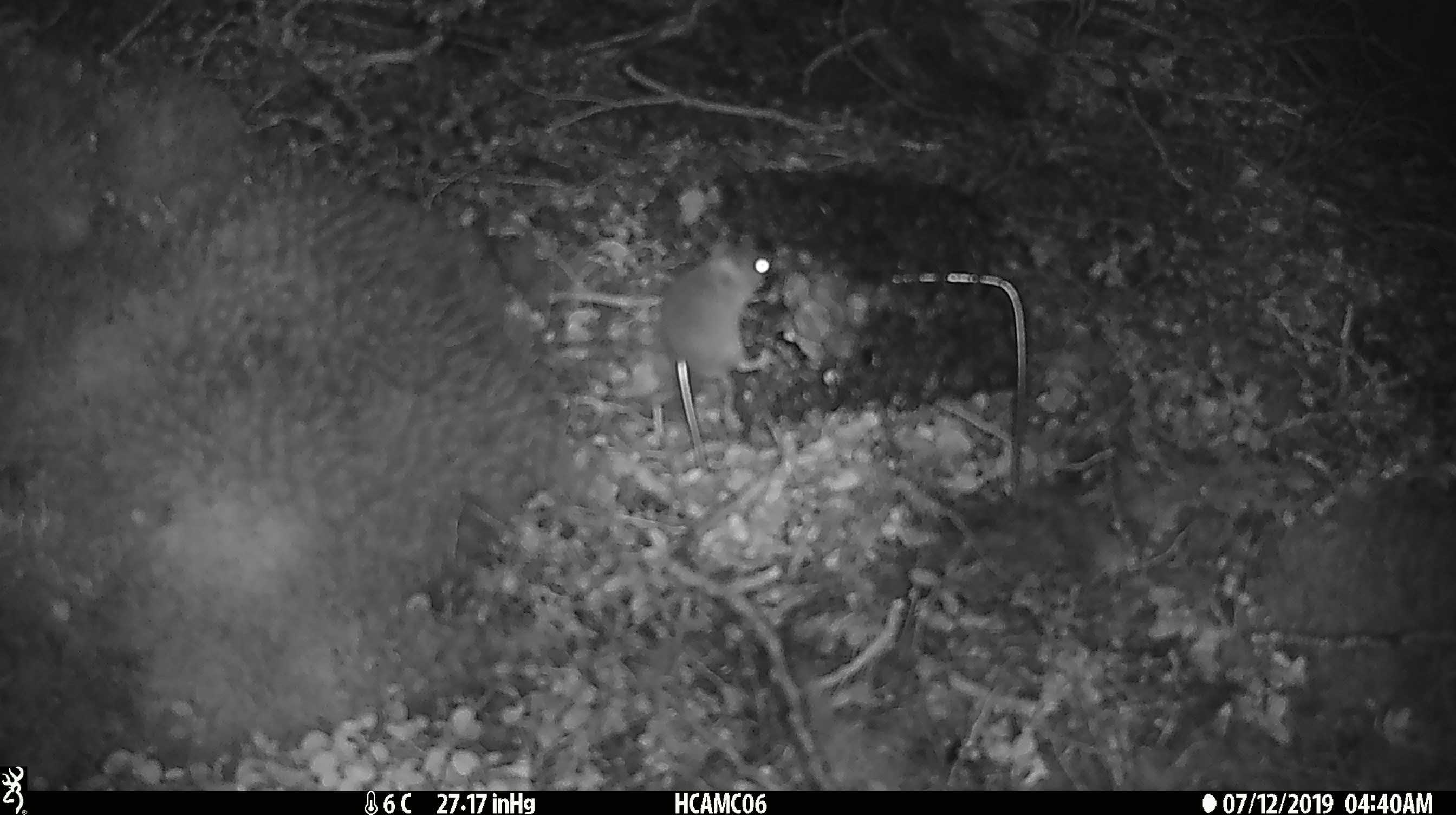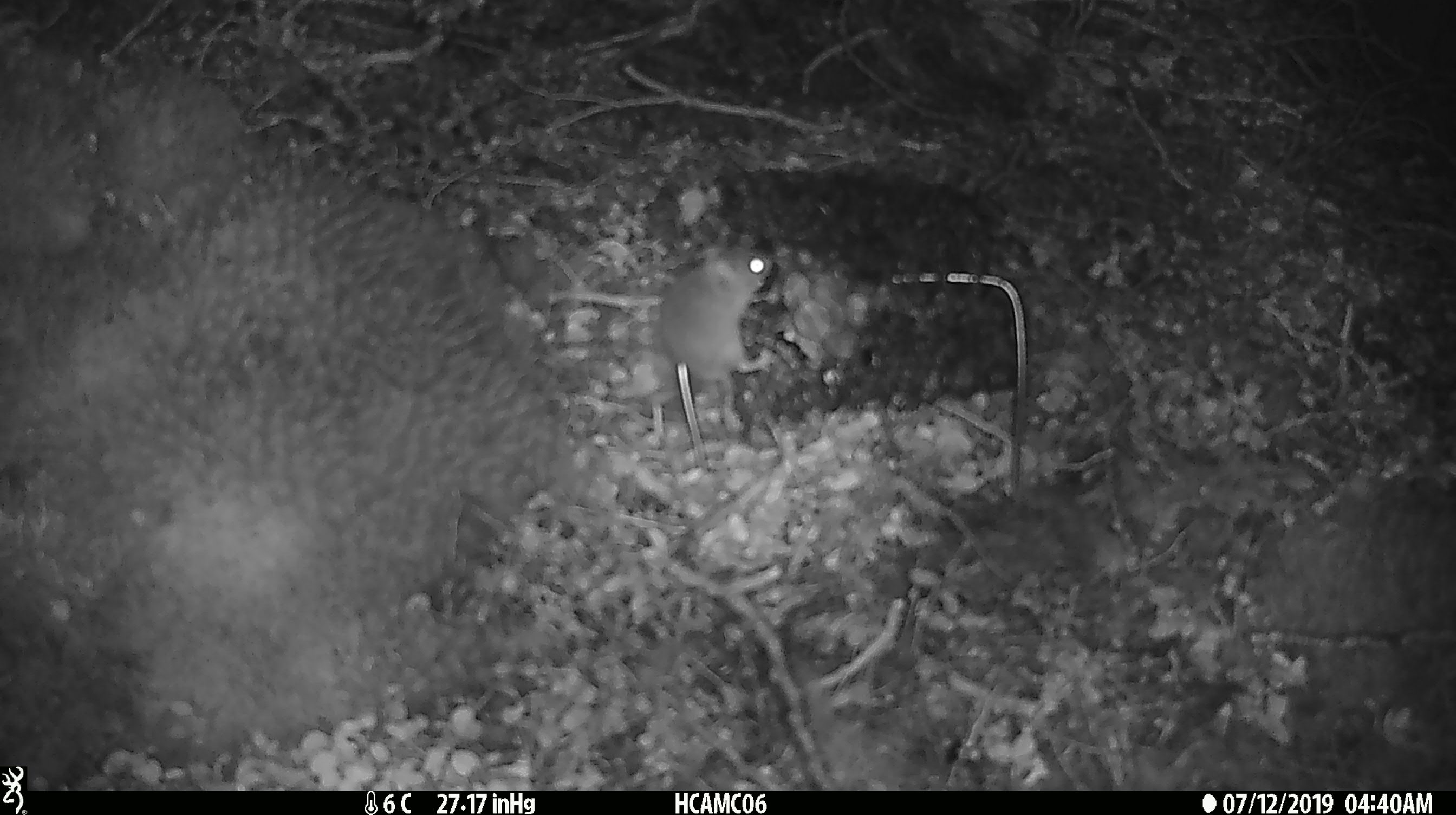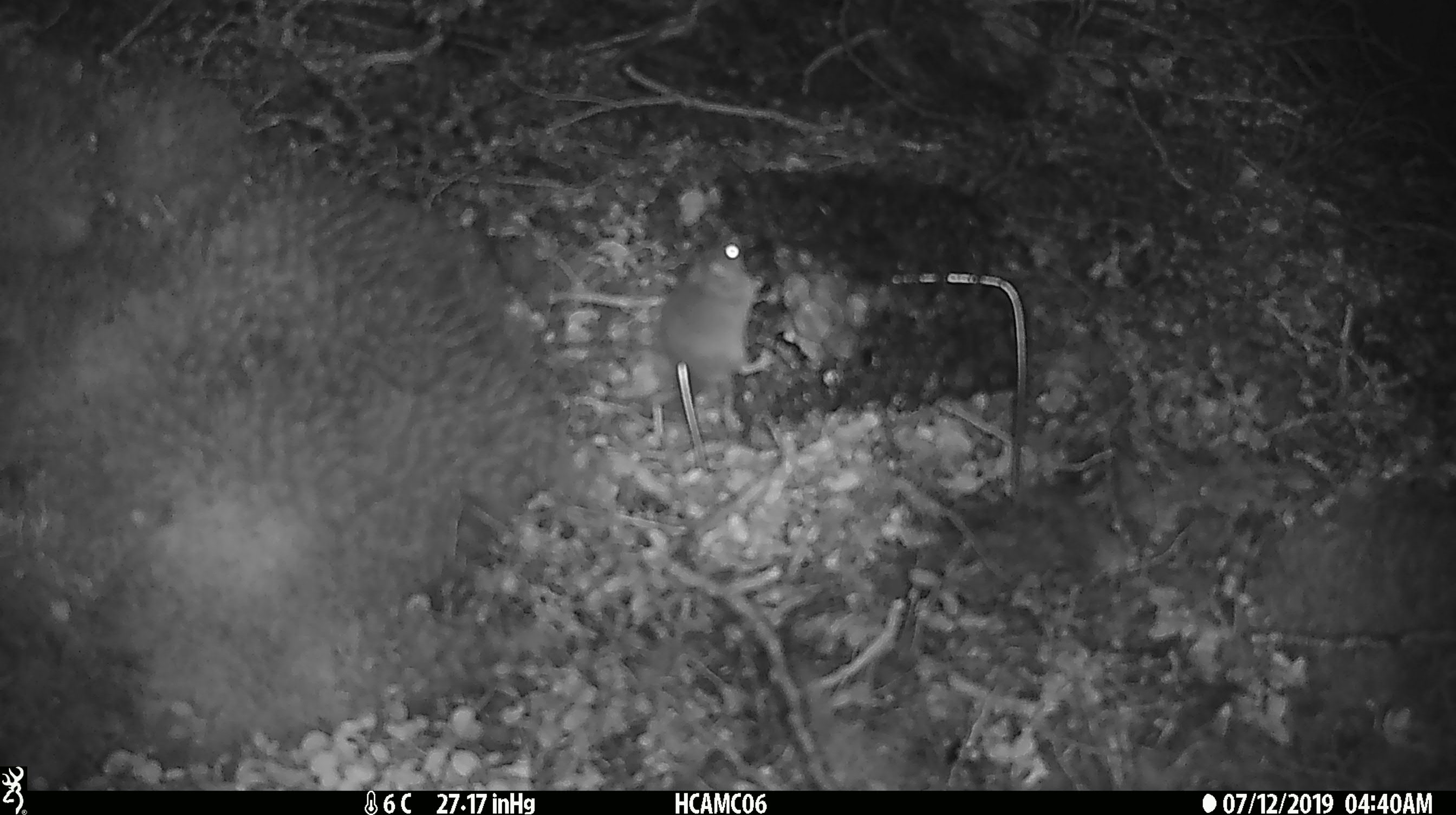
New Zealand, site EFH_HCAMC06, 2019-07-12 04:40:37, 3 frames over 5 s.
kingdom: Animalia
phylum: Chordata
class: Mammalia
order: Rodentia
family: Muridae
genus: Mus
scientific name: Mus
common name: mouse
Mouse (Mus).